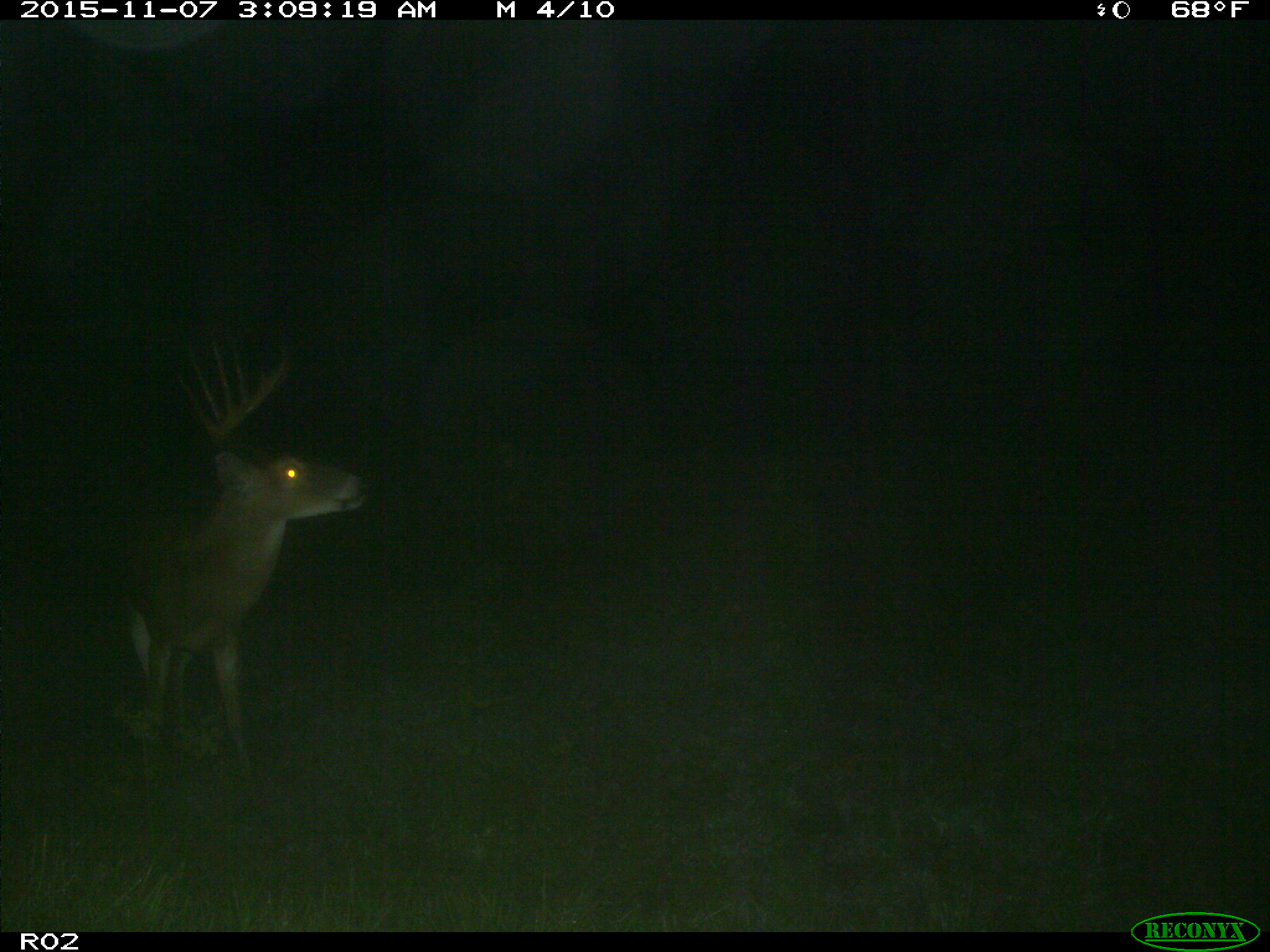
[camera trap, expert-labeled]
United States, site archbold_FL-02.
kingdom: Animalia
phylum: Chordata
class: Mammalia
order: Artiodactyla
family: Cervidae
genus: Odocoileus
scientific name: Odocoileus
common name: deer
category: unidentified deer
Unidentified deer (deer) (Odocoileus).